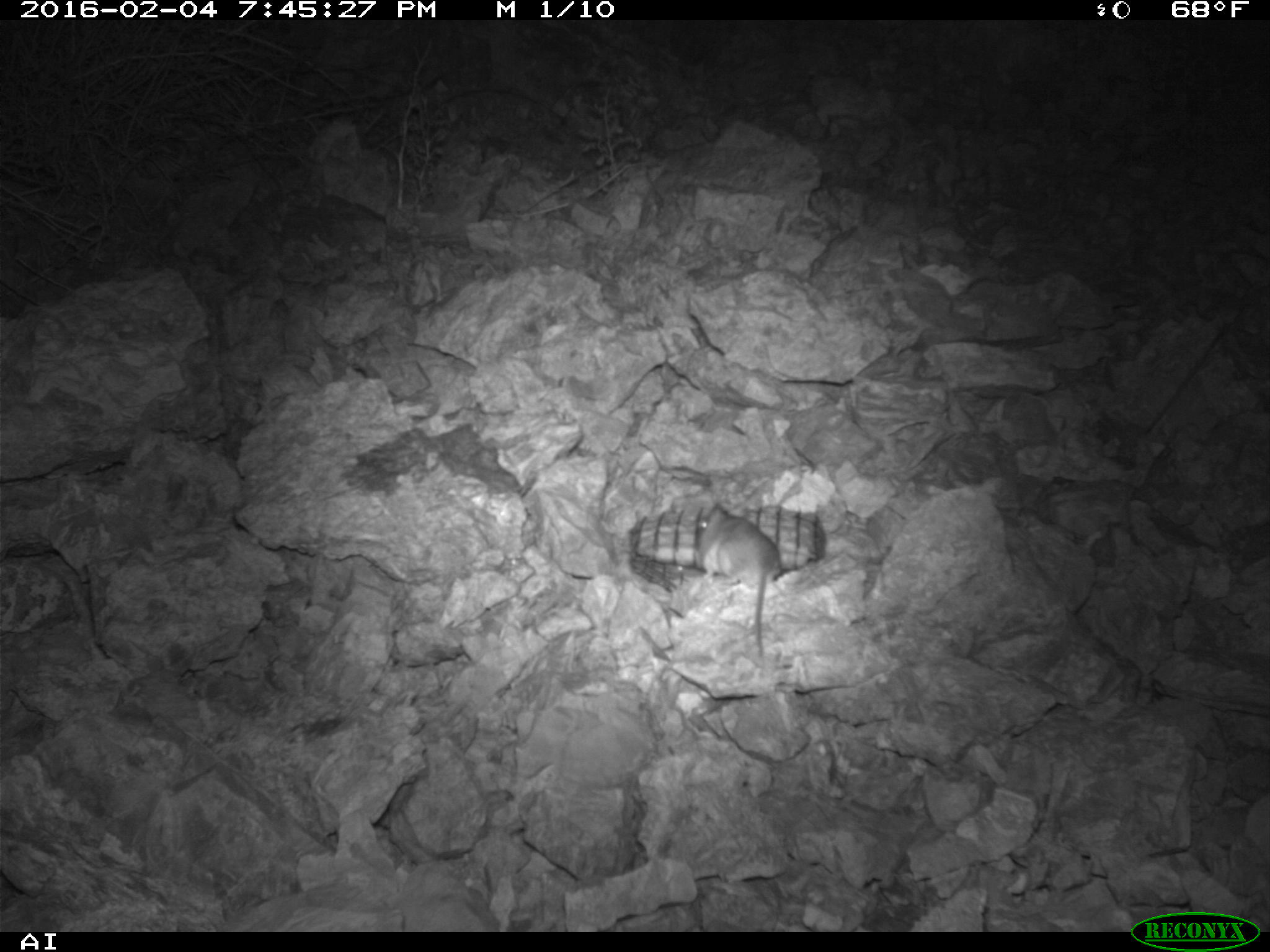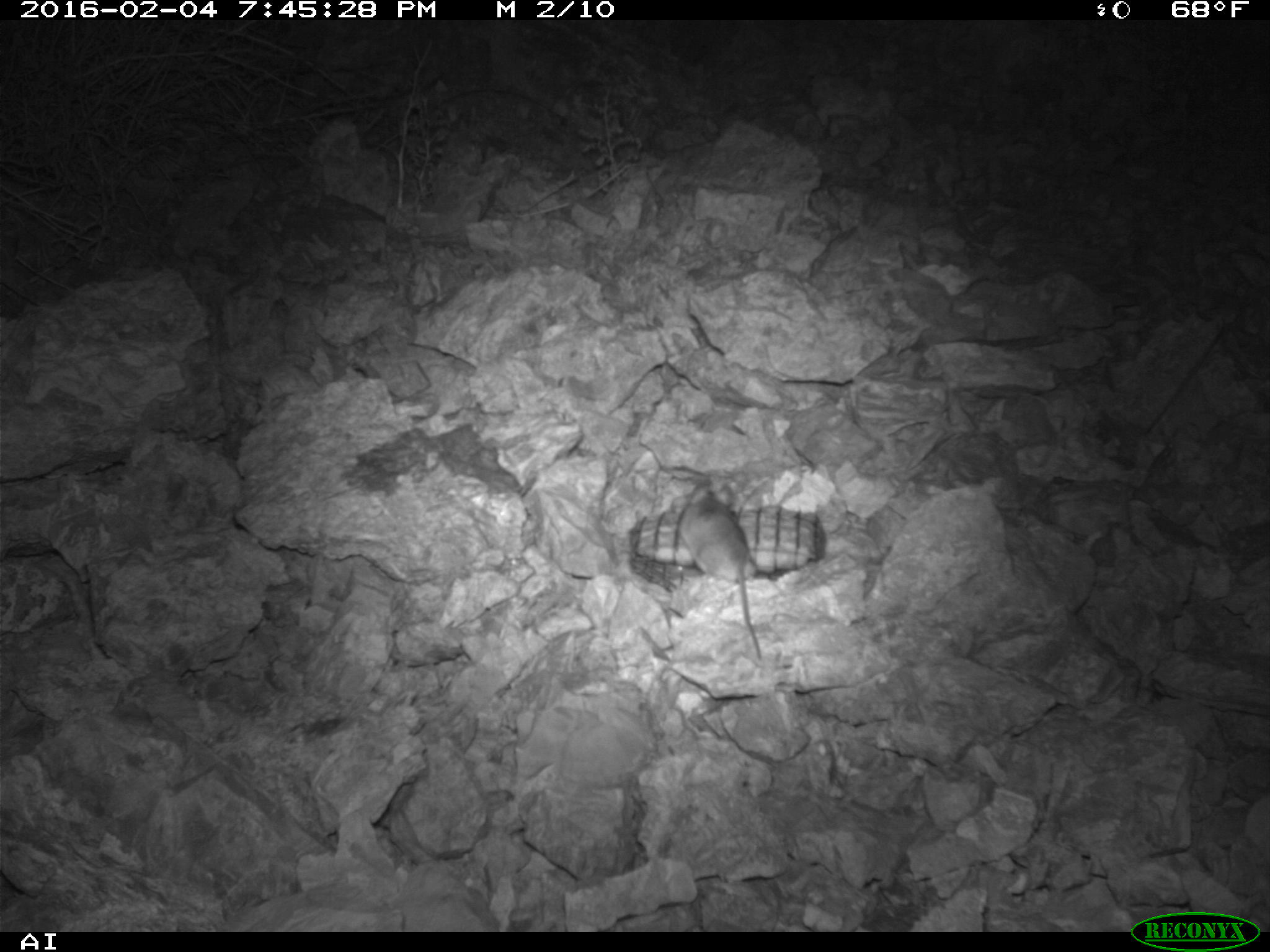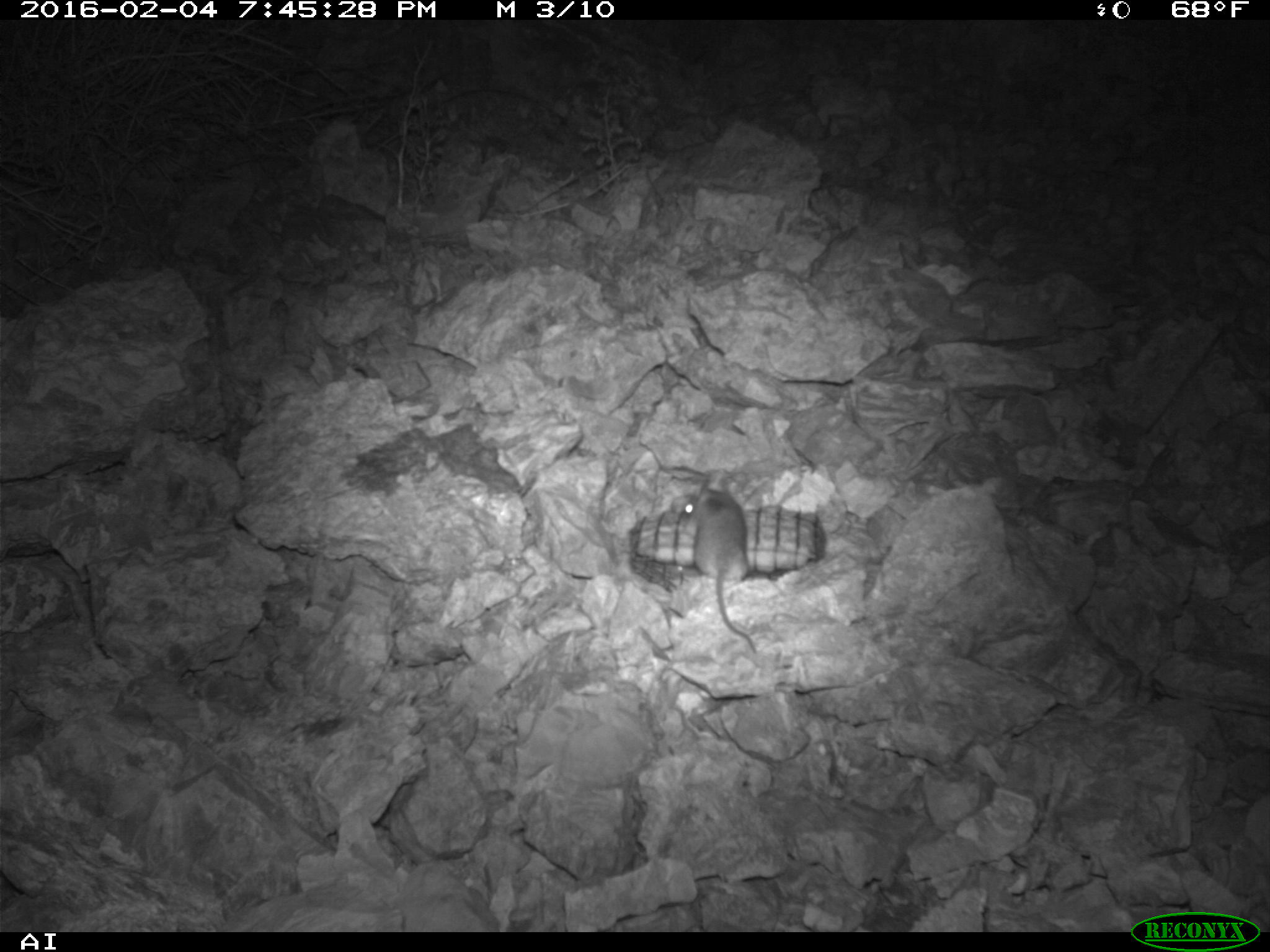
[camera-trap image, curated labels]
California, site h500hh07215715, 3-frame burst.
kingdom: Animalia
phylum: Chordata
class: Mammalia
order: Rodentia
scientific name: Rodentia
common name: rodent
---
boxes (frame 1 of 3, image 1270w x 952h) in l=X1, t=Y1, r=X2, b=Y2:
rodent: l=698, t=504, r=781, b=656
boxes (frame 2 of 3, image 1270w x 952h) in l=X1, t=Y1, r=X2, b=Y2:
rodent: l=671, t=483, r=760, b=659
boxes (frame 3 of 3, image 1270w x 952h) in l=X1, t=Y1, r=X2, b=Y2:
rodent: l=691, t=476, r=758, b=656